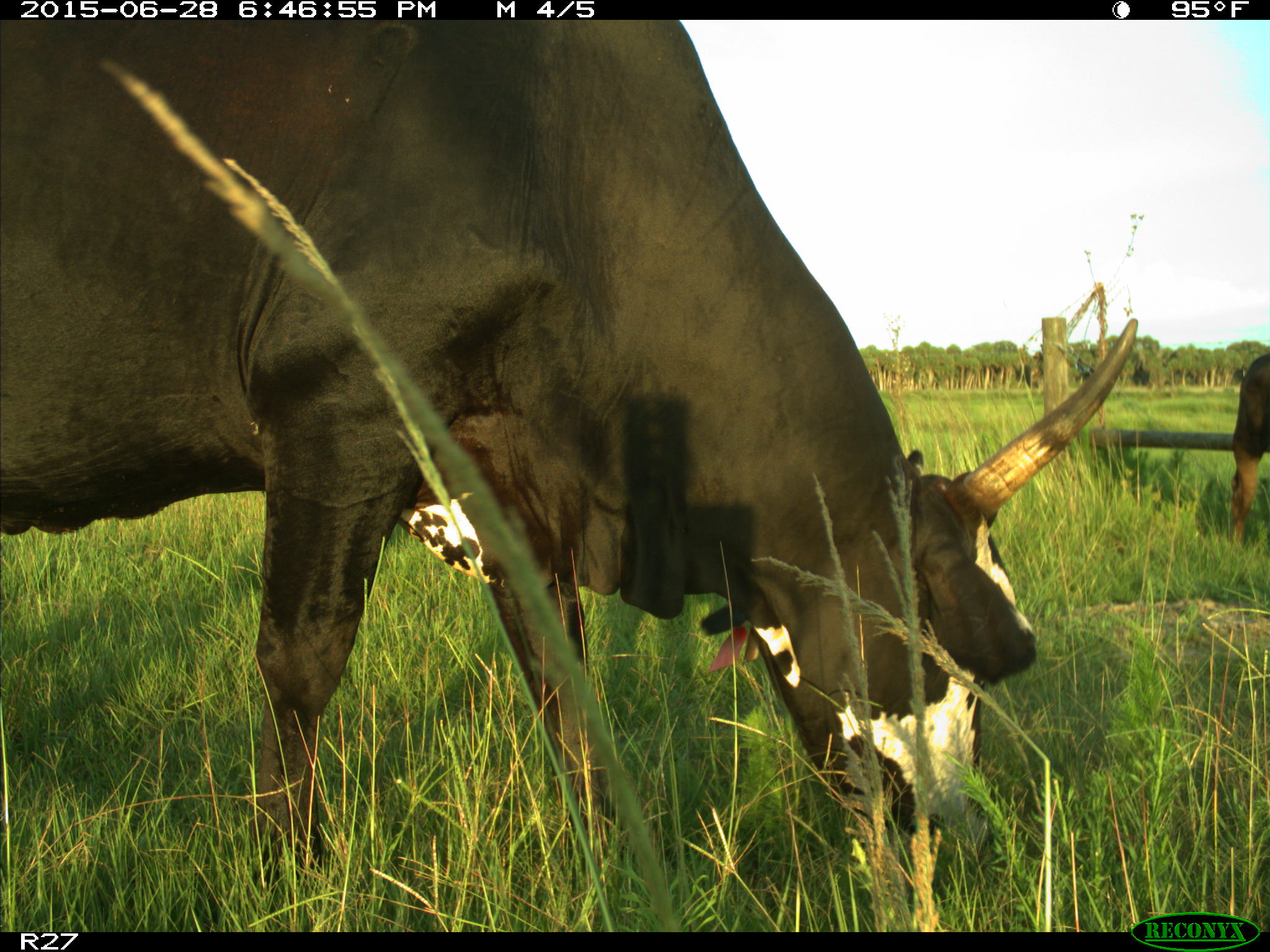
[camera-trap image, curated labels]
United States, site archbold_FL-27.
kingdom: Animalia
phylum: Chordata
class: Mammalia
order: Artiodactyla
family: Bovidae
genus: Bos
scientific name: Bos taurus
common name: domestic cow